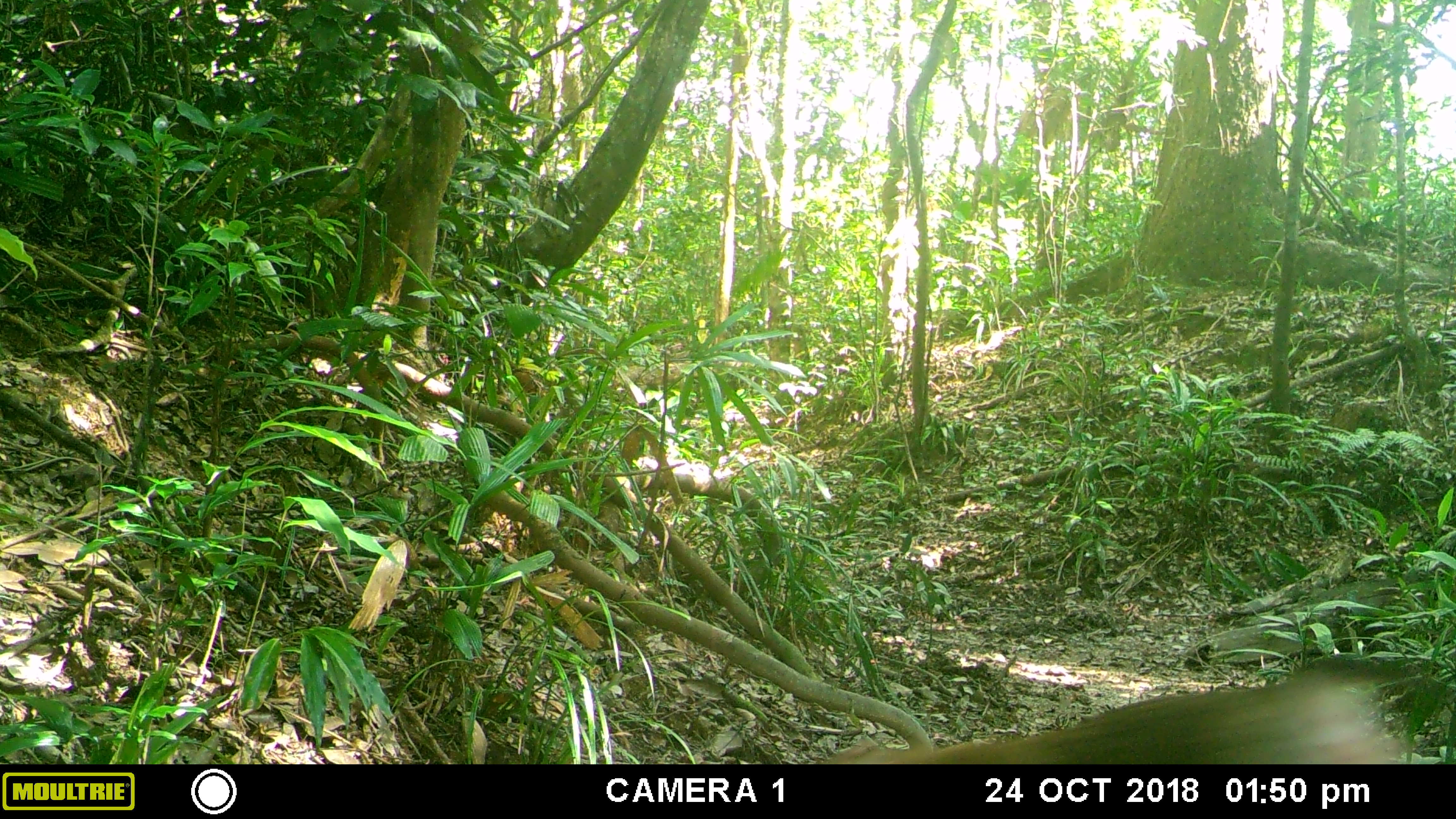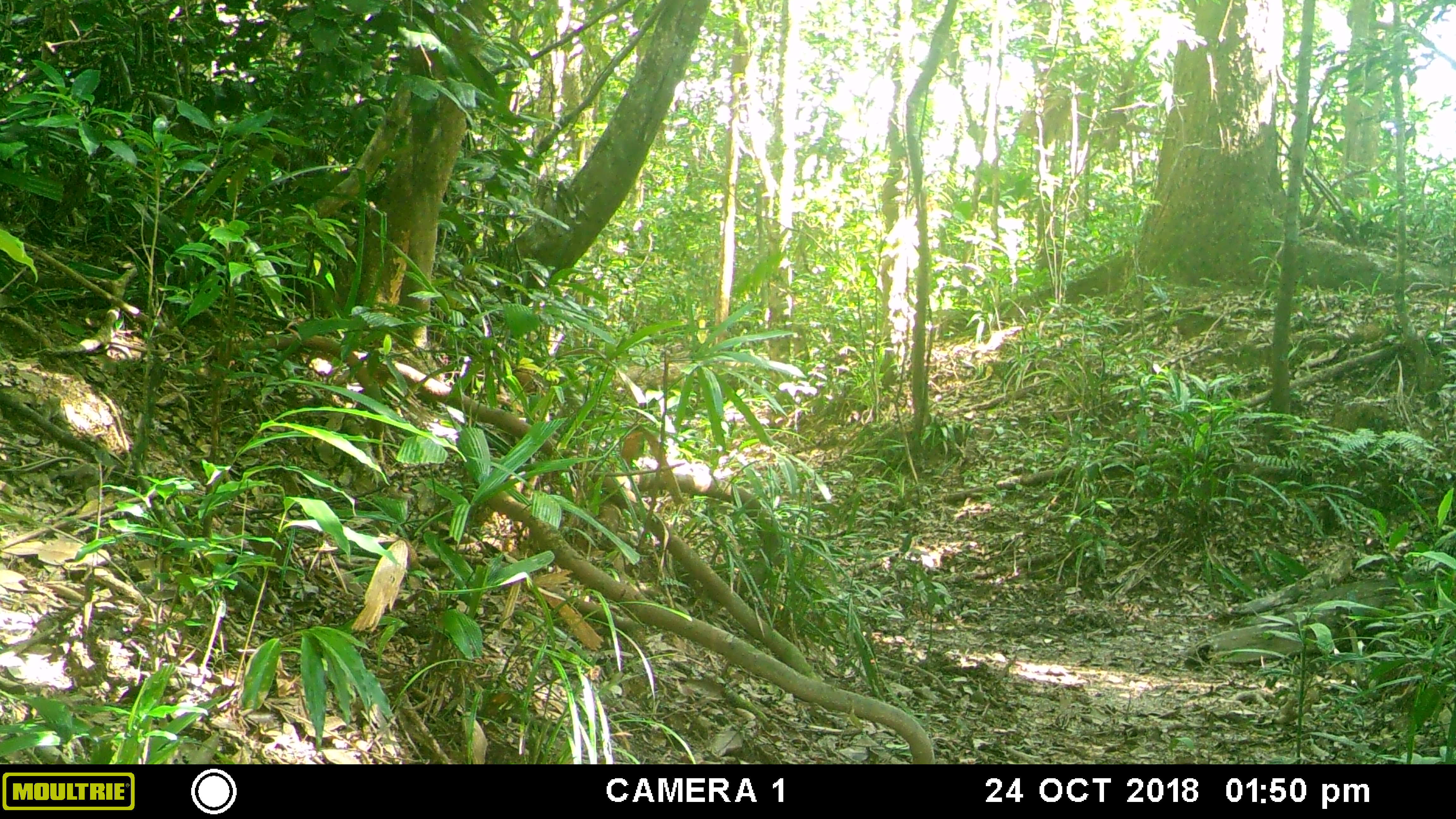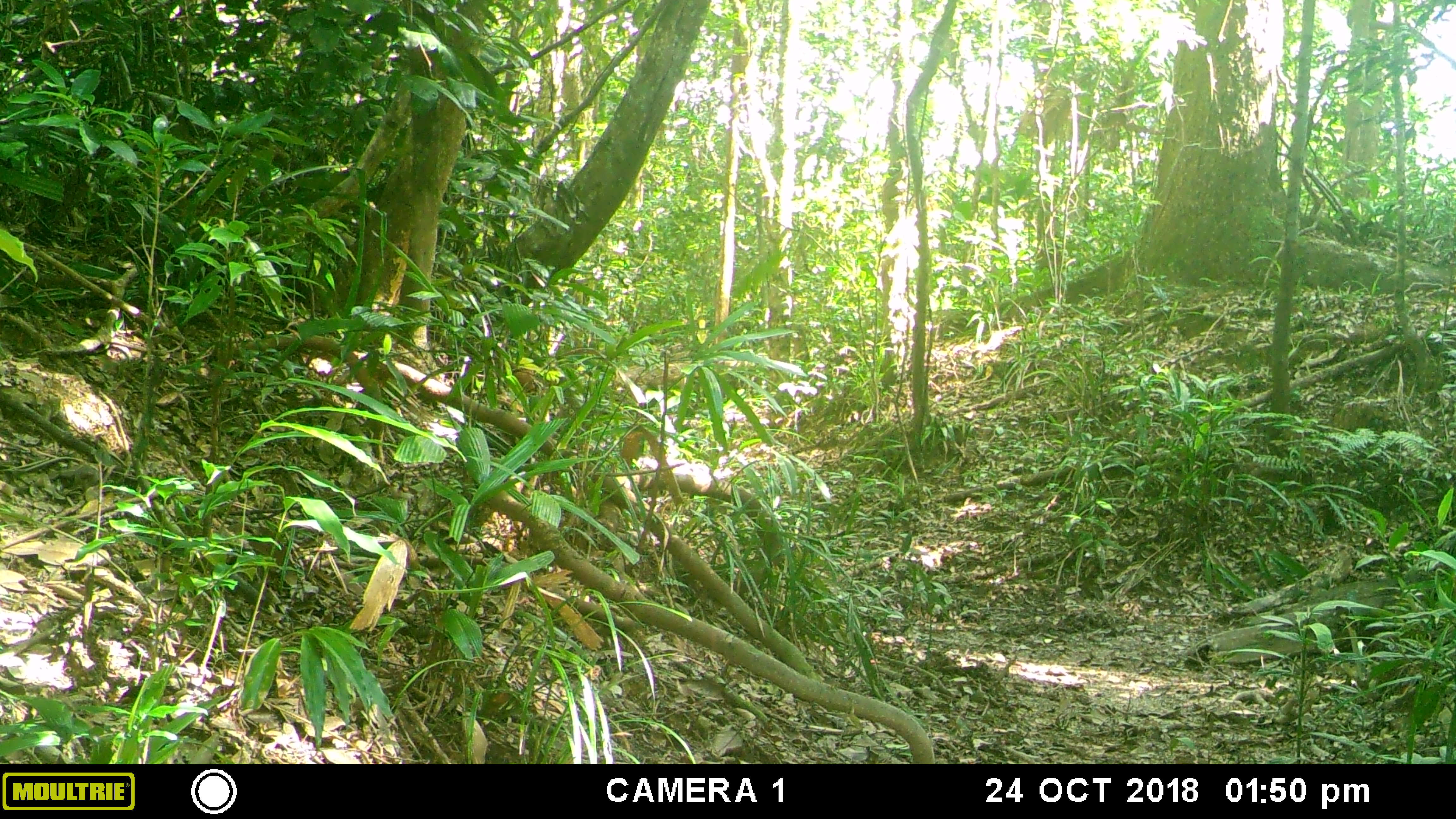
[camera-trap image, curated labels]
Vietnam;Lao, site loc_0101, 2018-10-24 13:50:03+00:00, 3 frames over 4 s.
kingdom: Animalia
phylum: Chordata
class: Mammalia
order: Primates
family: Cercopithecidae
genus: Macaca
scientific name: Macaca nemestrina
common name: pig-tailed macaque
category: pig tailed macaque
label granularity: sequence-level